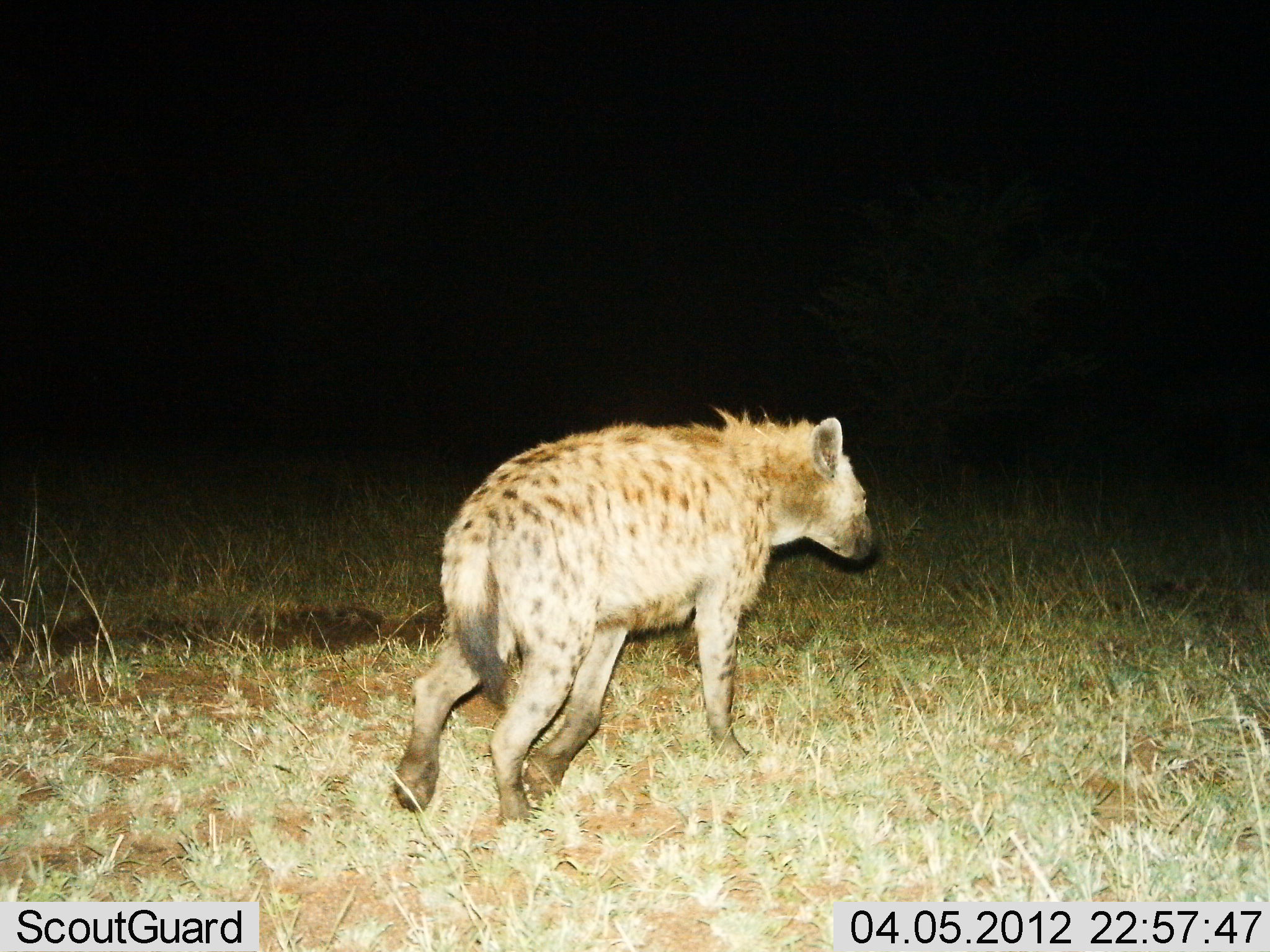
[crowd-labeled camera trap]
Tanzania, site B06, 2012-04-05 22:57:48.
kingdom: Animalia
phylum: Chordata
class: Mammalia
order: Carnivora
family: Hyaenidae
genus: Crocuta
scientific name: Crocuta crocuta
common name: spotted hyena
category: hyenaspotted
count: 1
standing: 9%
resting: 0%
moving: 94%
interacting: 0%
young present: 0%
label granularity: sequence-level